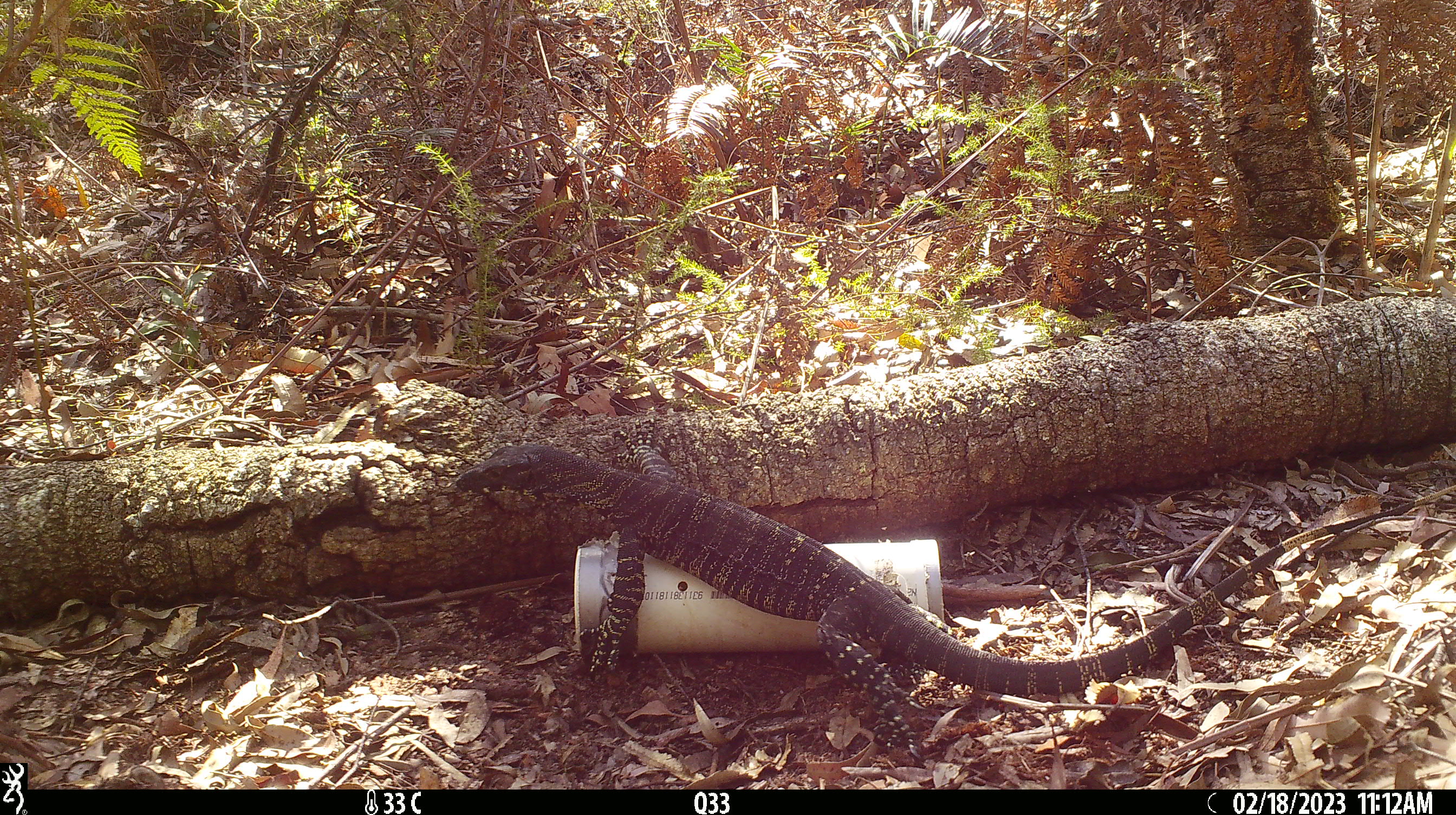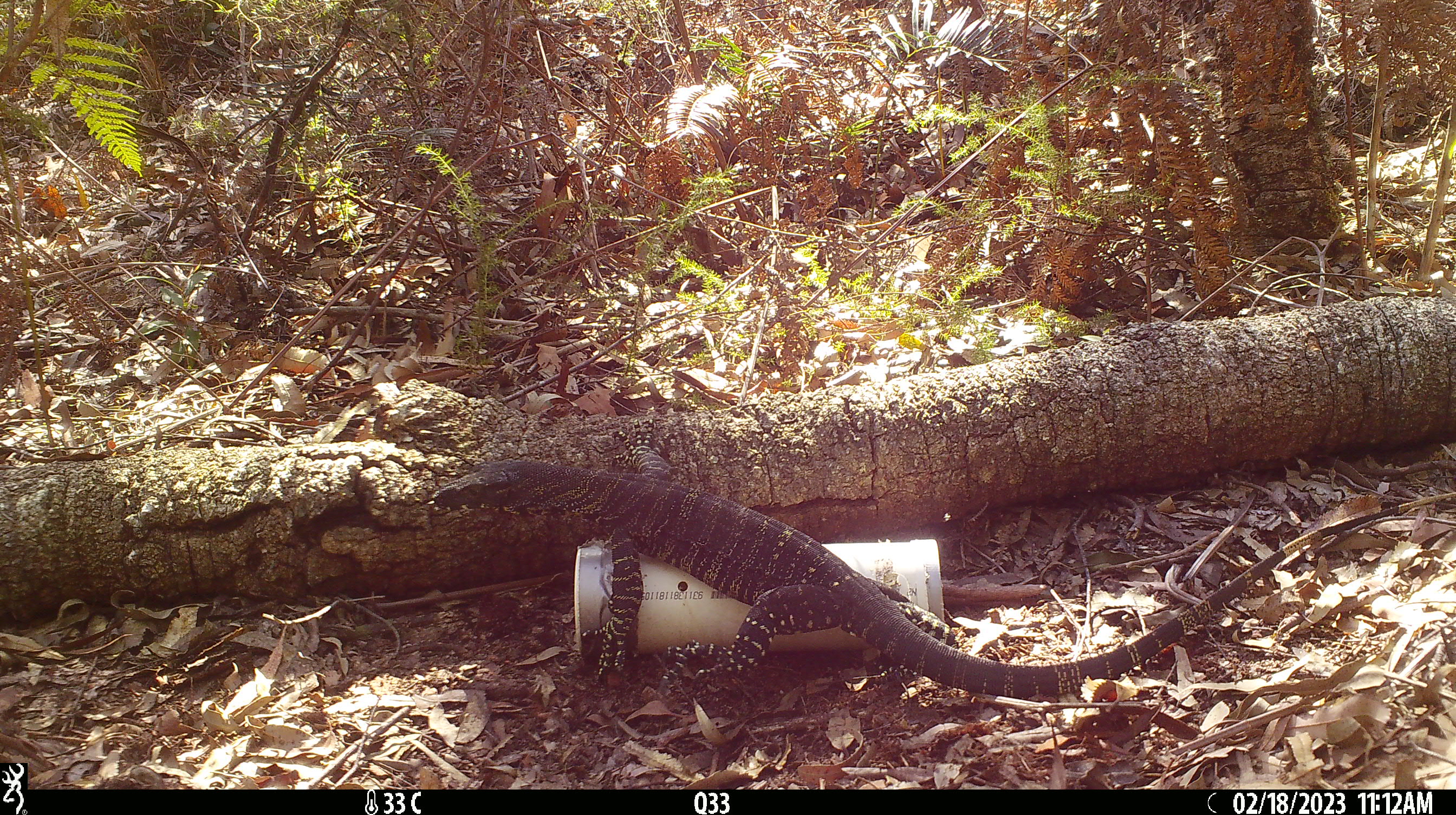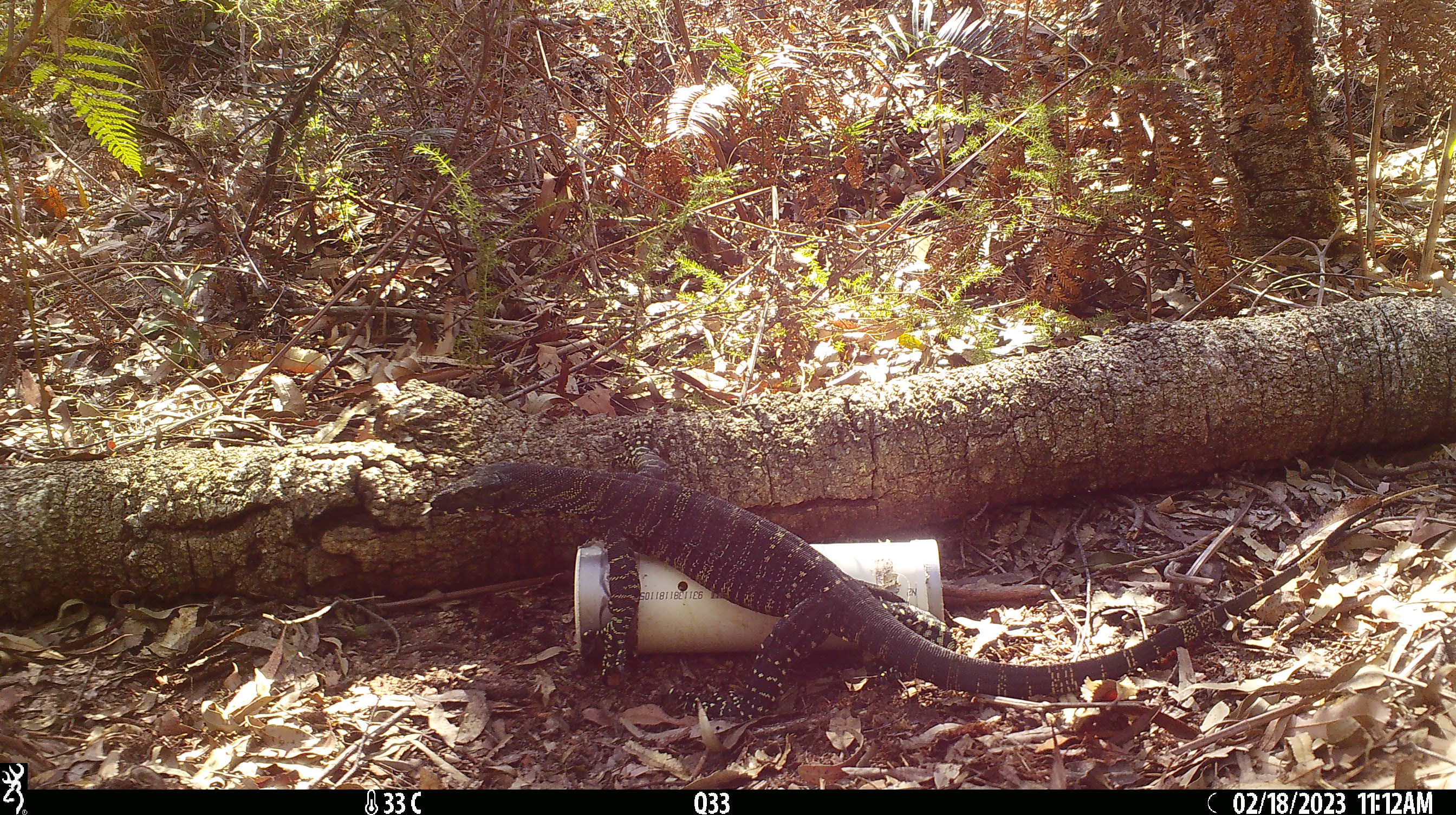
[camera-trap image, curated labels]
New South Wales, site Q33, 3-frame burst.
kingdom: Animalia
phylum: Chordata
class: Reptilia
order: Squamata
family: Varanidae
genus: Varanus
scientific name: Varanus varius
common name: lace monitor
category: goanna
Goanna (lace monitor) (Varanus varius).